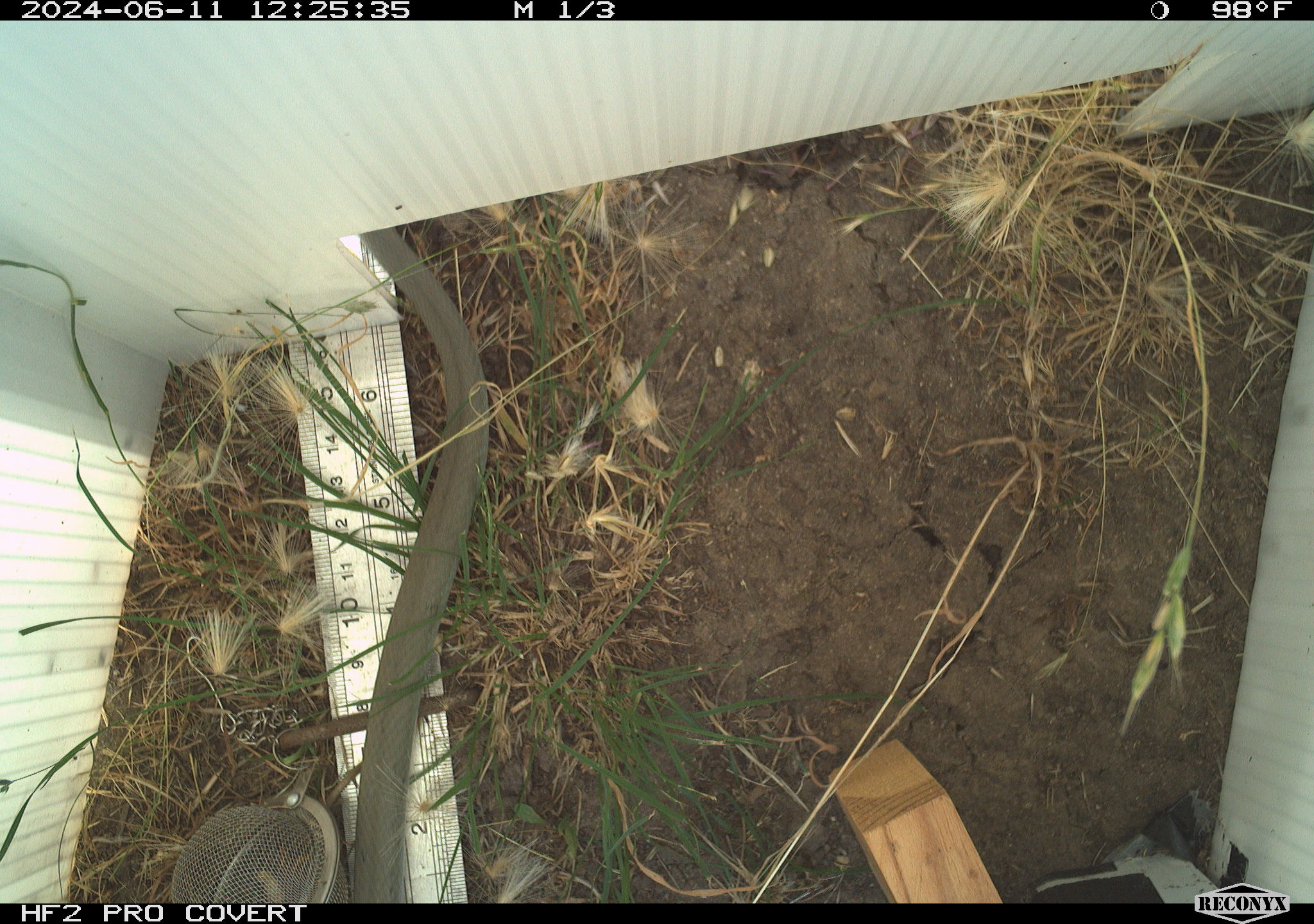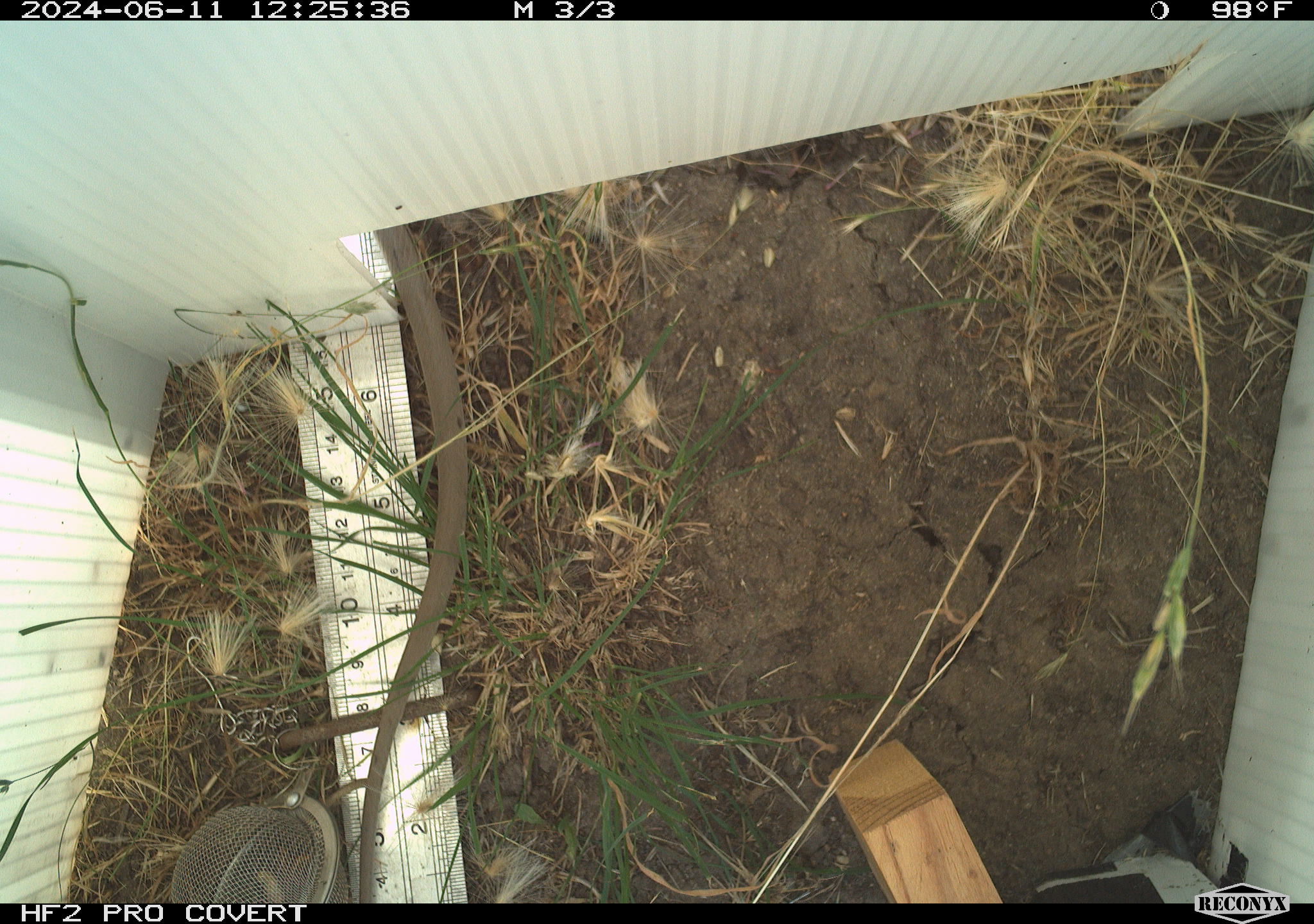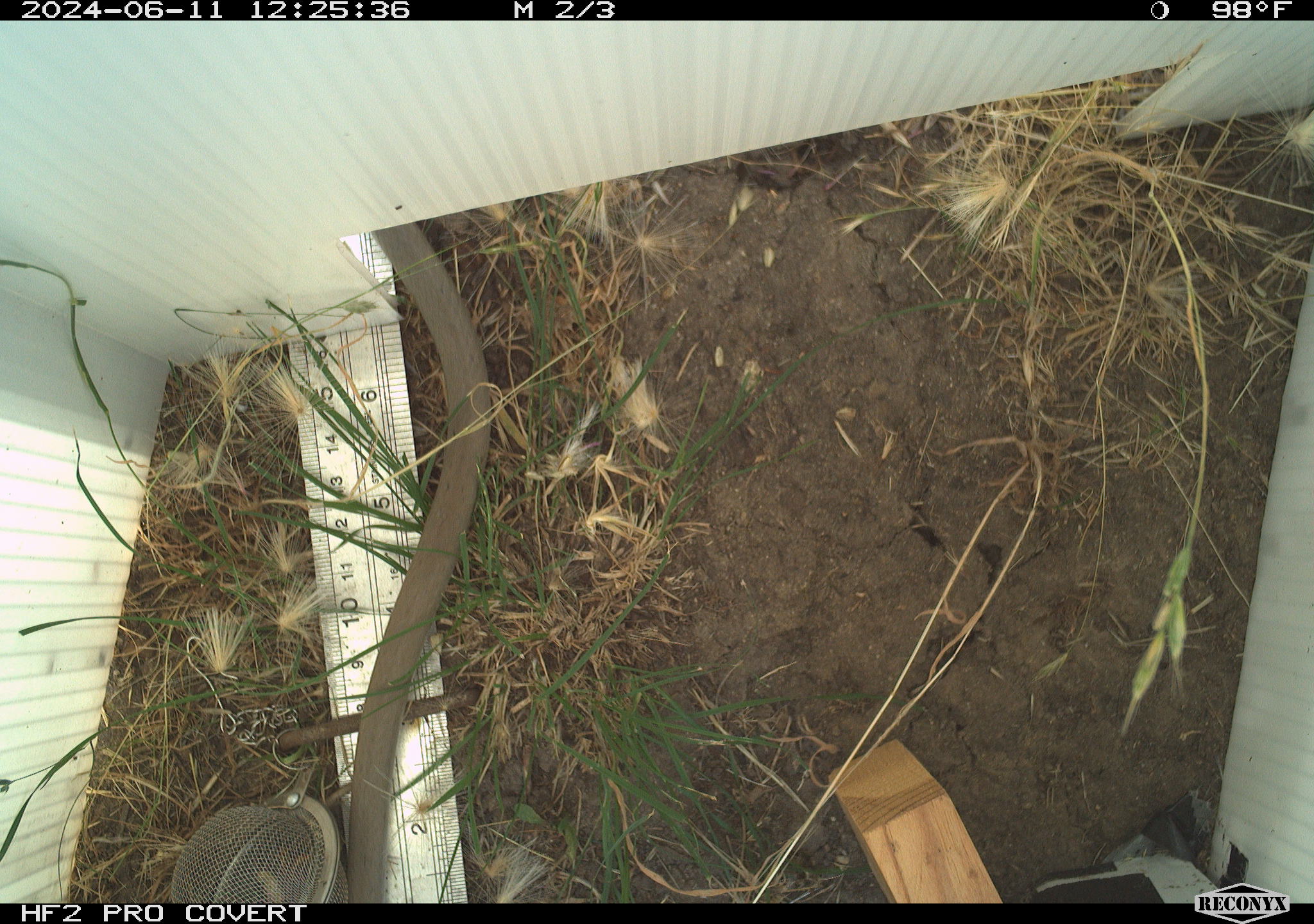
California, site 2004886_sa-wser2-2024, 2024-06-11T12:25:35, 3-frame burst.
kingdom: Animalia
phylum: Chordata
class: Reptilia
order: Squamata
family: Colubridae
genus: Coluber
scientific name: Coluber constrictor mormon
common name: western yellow-bellied racer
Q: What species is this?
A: Western yellow-bellied racer (Coluber constrictor mormon).